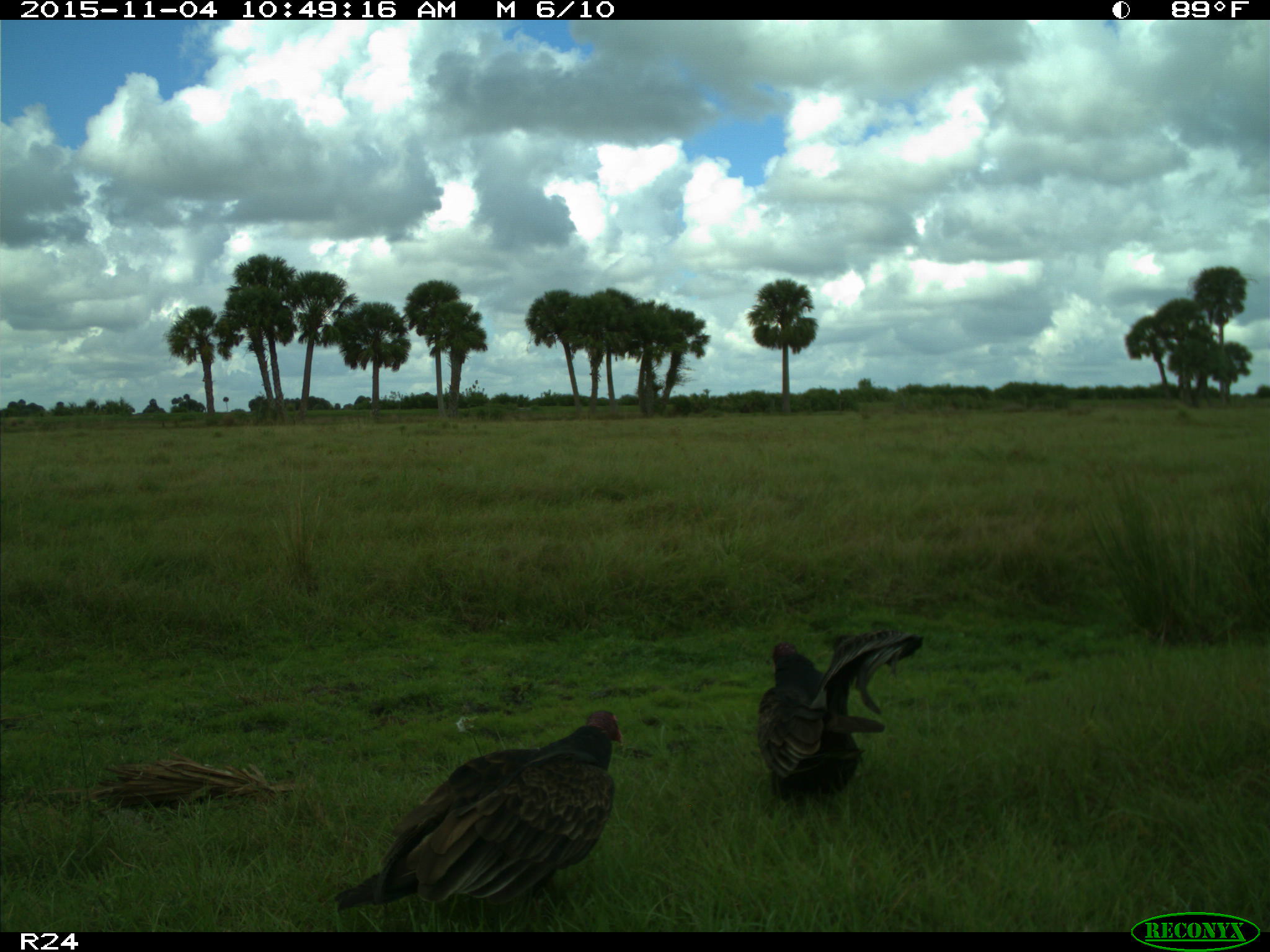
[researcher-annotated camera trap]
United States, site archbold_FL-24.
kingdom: Animalia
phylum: Chordata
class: Aves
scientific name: Aves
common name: birds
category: unidentified bird